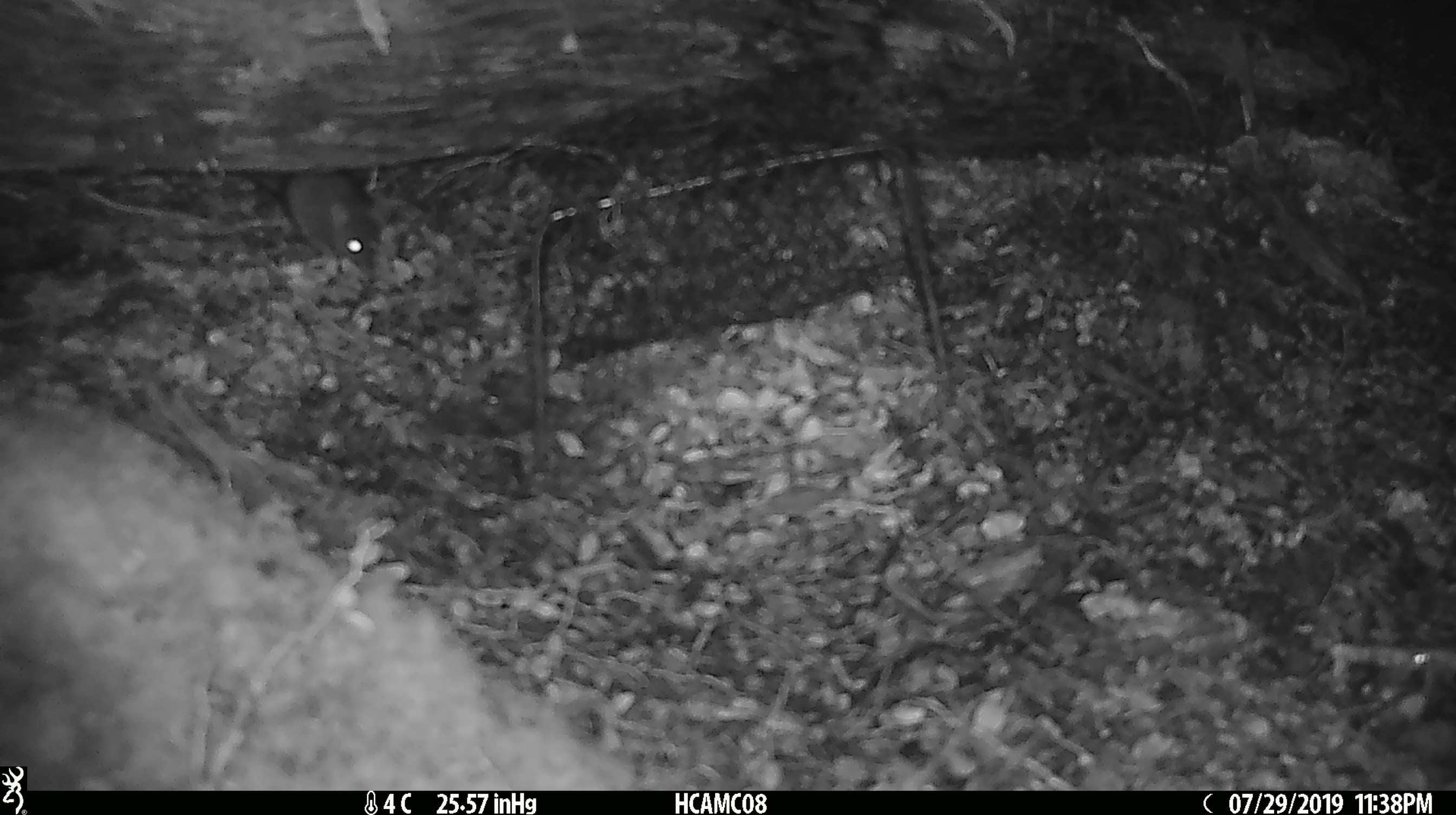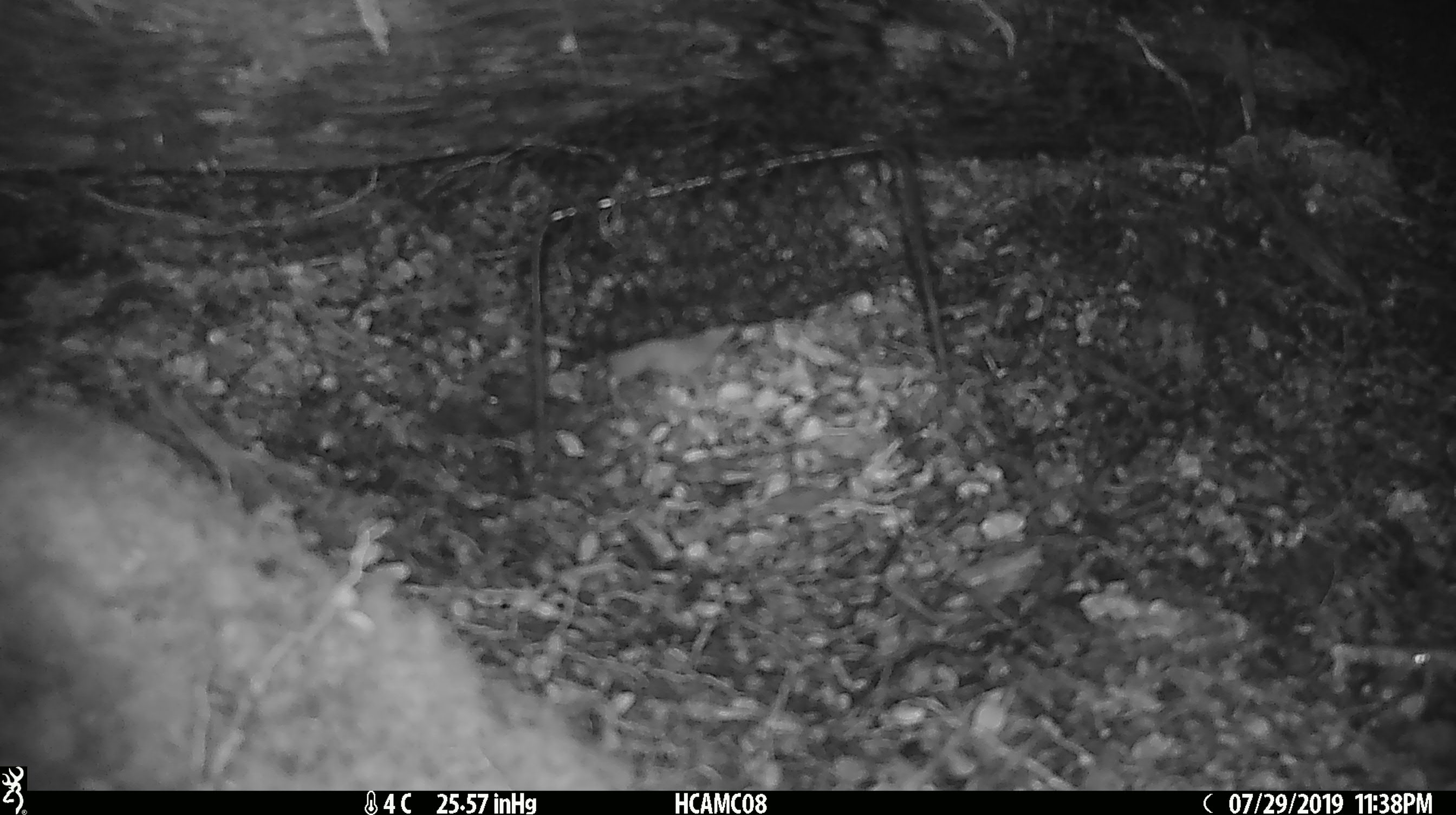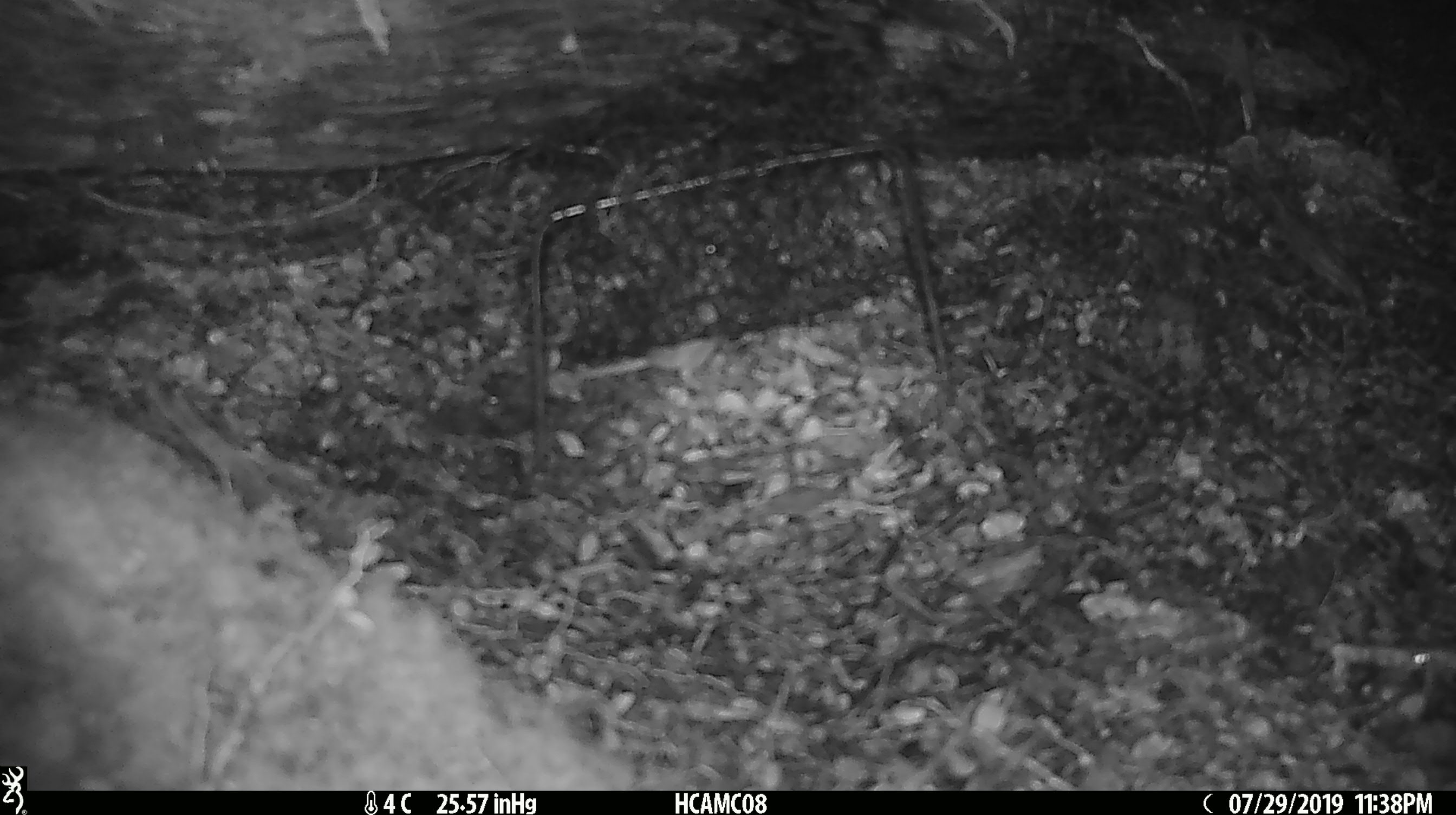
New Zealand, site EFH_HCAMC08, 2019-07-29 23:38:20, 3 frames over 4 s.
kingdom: Animalia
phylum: Chordata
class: Mammalia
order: Rodentia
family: Muridae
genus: Mus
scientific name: Mus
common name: mouse